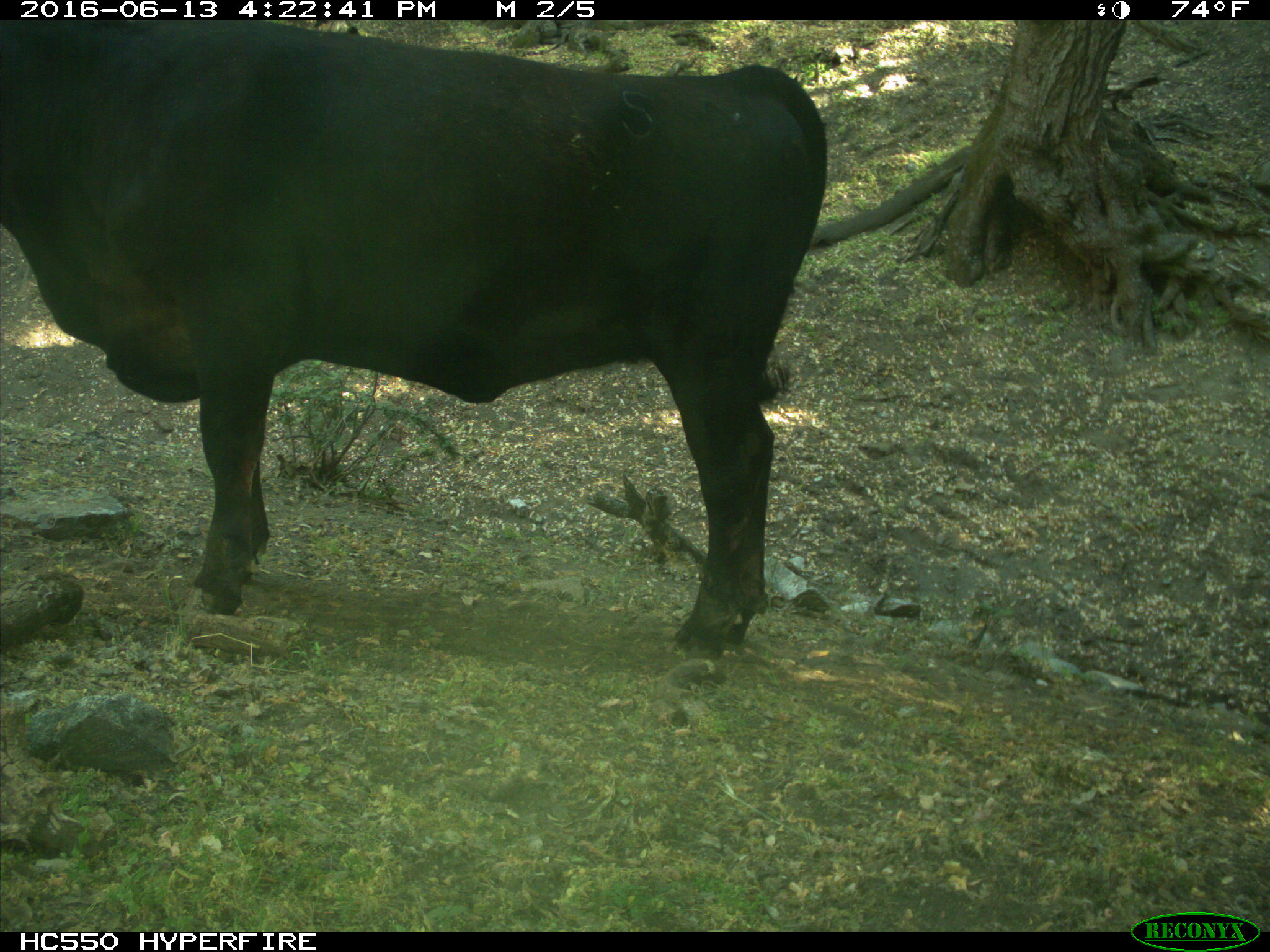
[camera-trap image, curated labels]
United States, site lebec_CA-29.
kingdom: Animalia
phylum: Chordata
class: Mammalia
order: Artiodactyla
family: Bovidae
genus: Bos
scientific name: Bos taurus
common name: domestic cow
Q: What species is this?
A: Bos taurus (domestic cow).